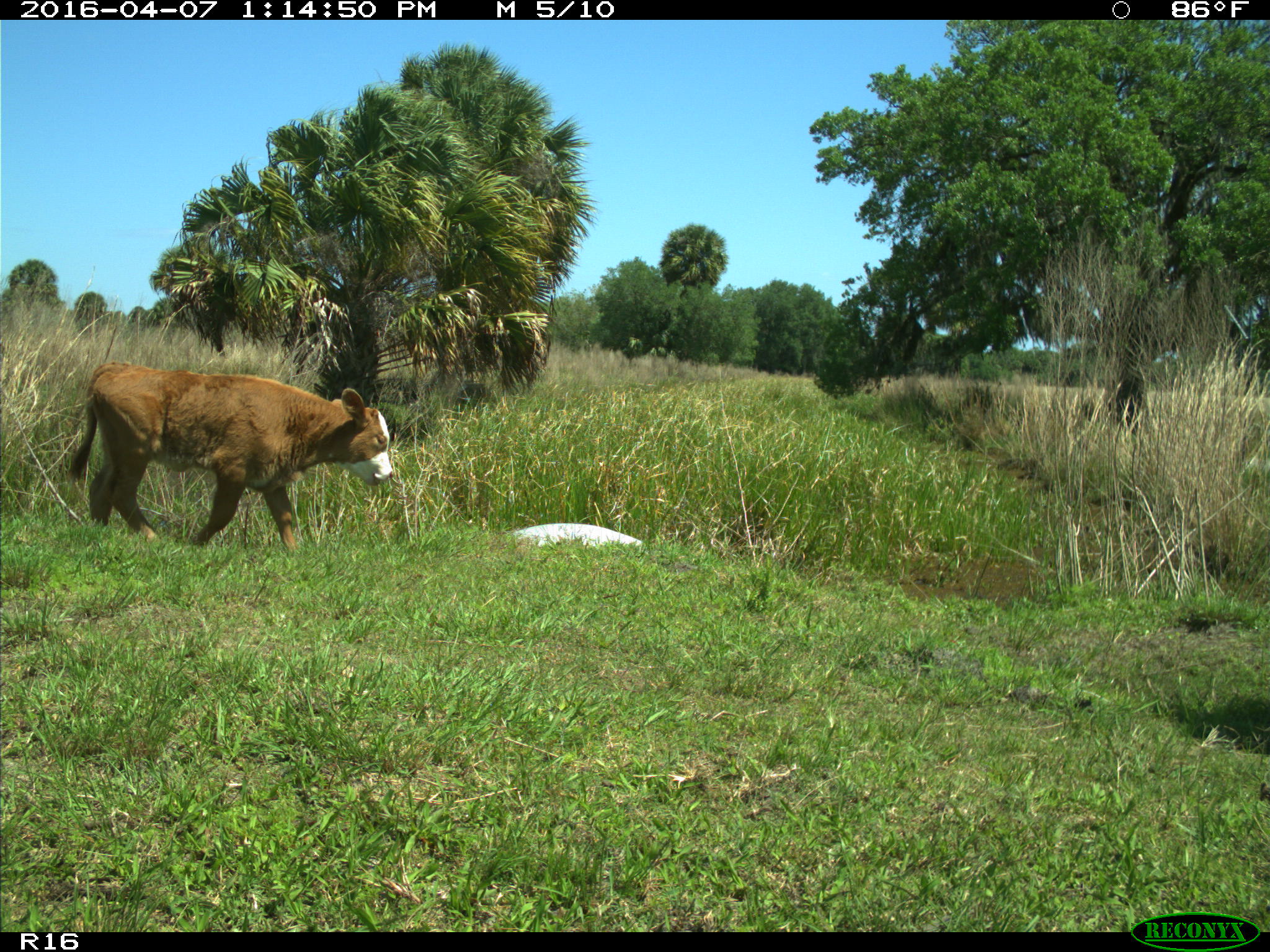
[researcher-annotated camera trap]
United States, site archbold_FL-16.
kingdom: Animalia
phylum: Chordata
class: Mammalia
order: Artiodactyla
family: Bovidae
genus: Bos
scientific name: Bos taurus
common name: domestic cow